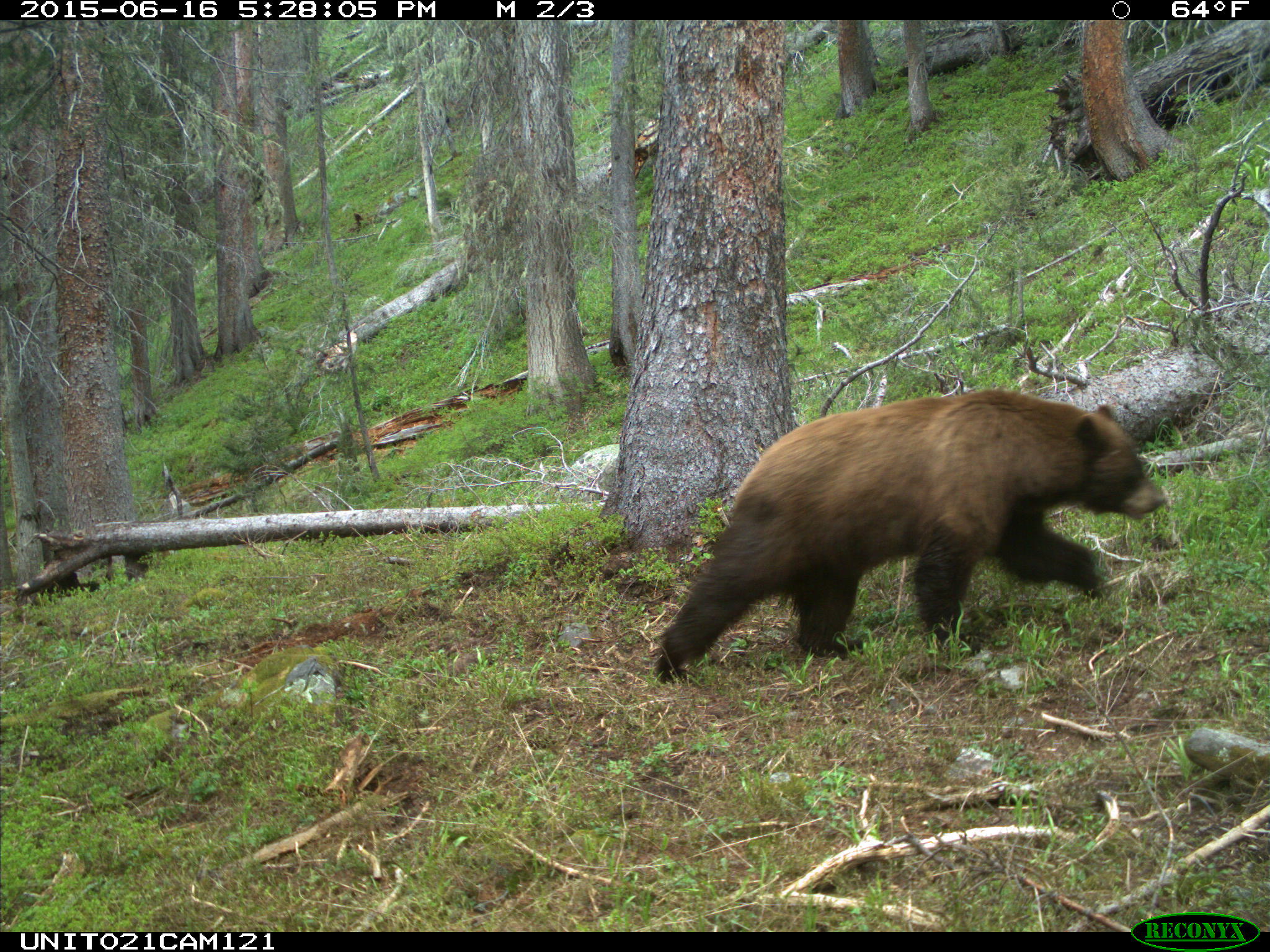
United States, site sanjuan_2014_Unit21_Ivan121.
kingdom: Animalia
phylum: Chordata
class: Mammalia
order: Carnivora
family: Ursidae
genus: Ursus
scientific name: Ursus americanus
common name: american black bear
Ursus americanus (american black bear).